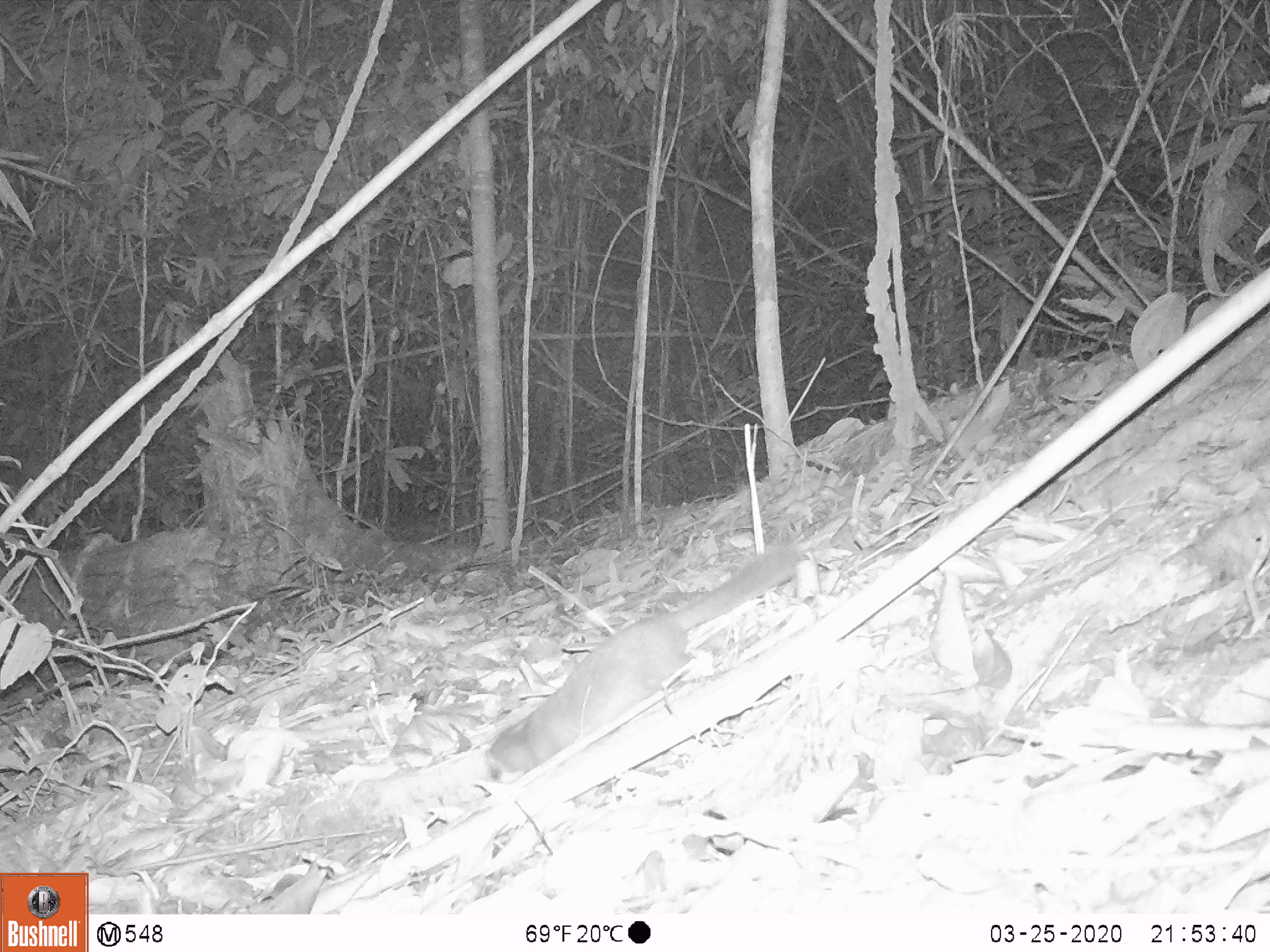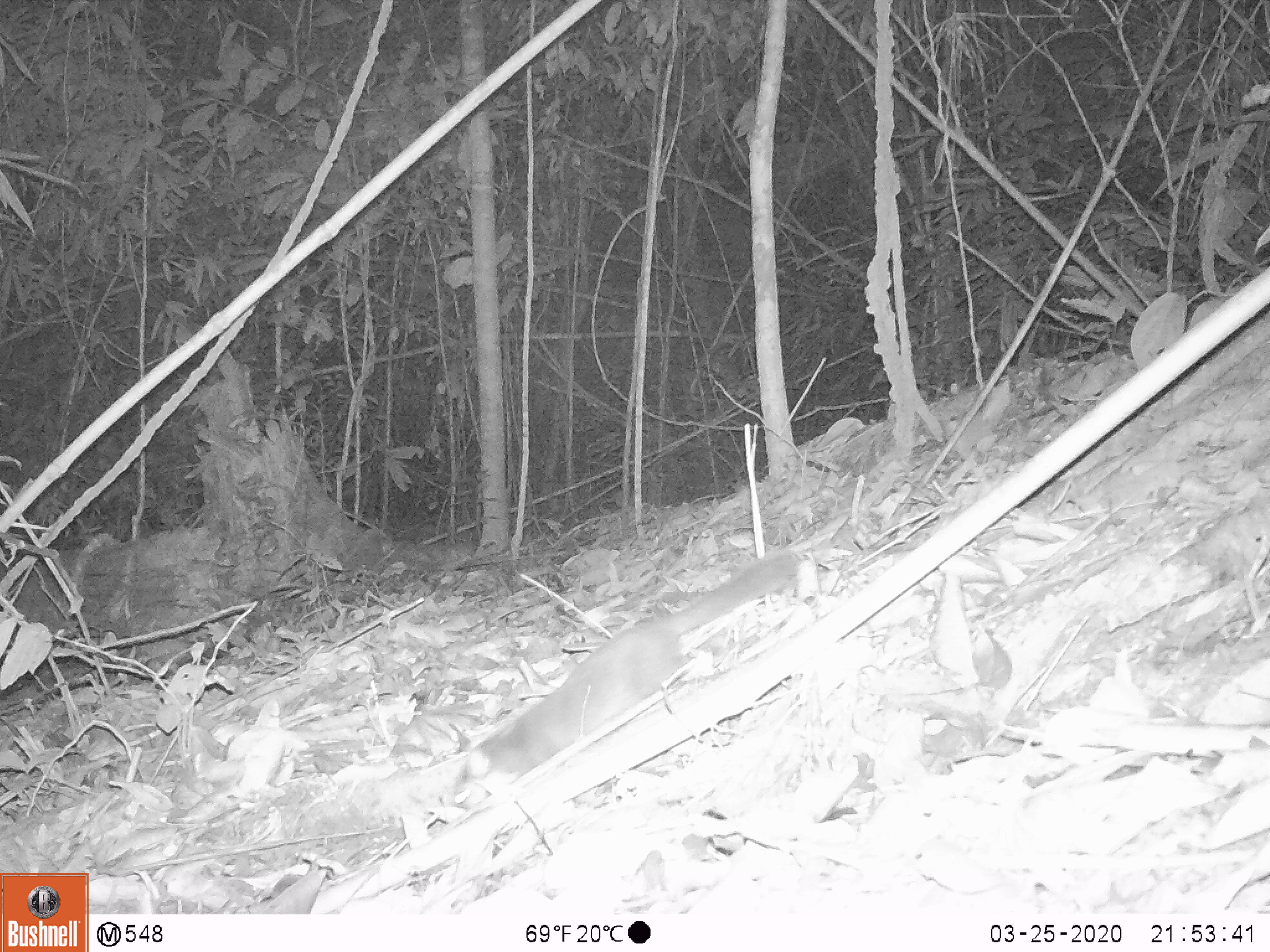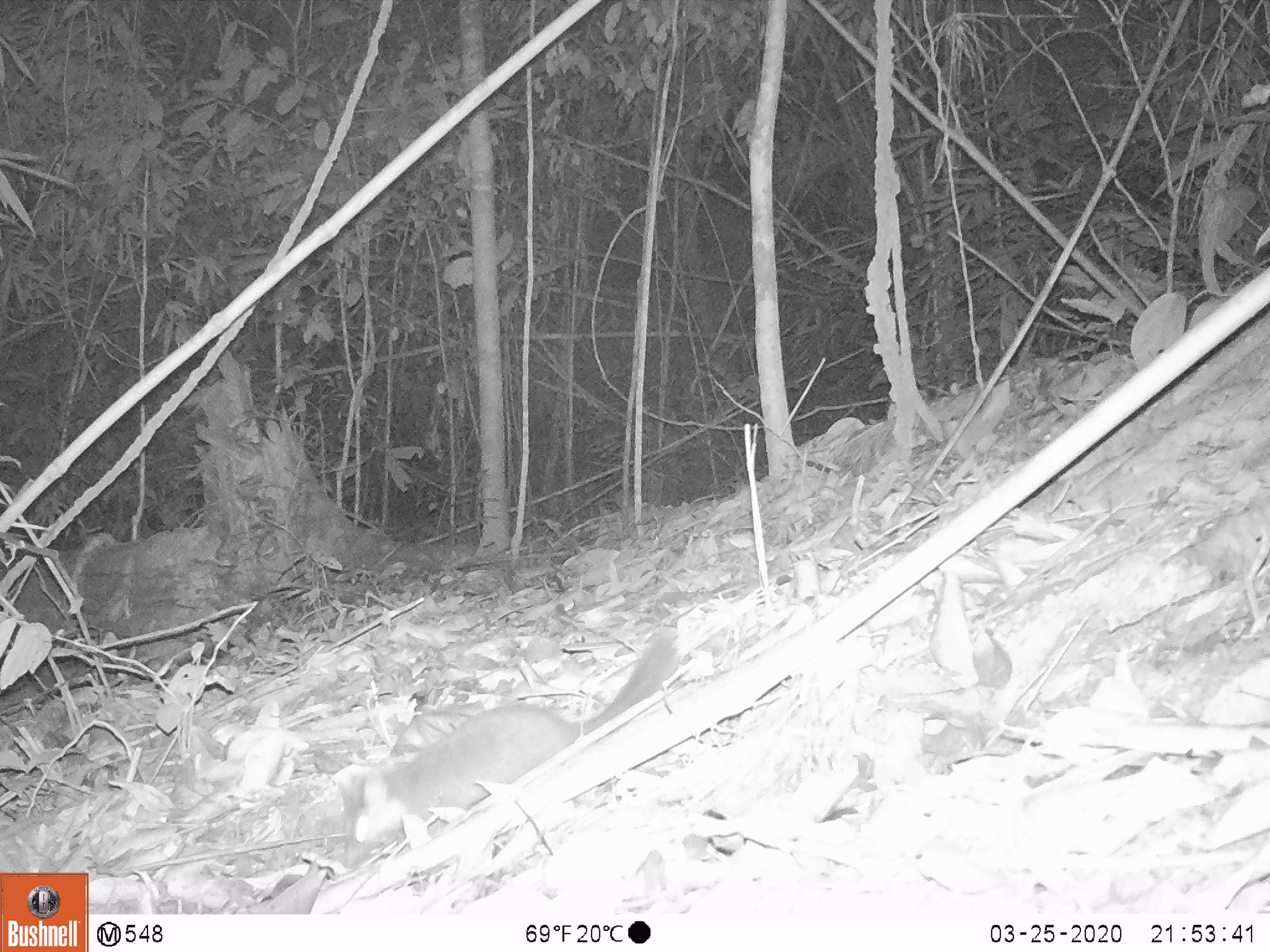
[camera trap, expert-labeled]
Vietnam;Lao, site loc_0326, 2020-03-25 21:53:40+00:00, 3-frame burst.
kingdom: Animalia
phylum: Chordata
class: Mammalia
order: Carnivora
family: Mustelidae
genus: Melogale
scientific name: Melogale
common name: ferret badger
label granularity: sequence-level